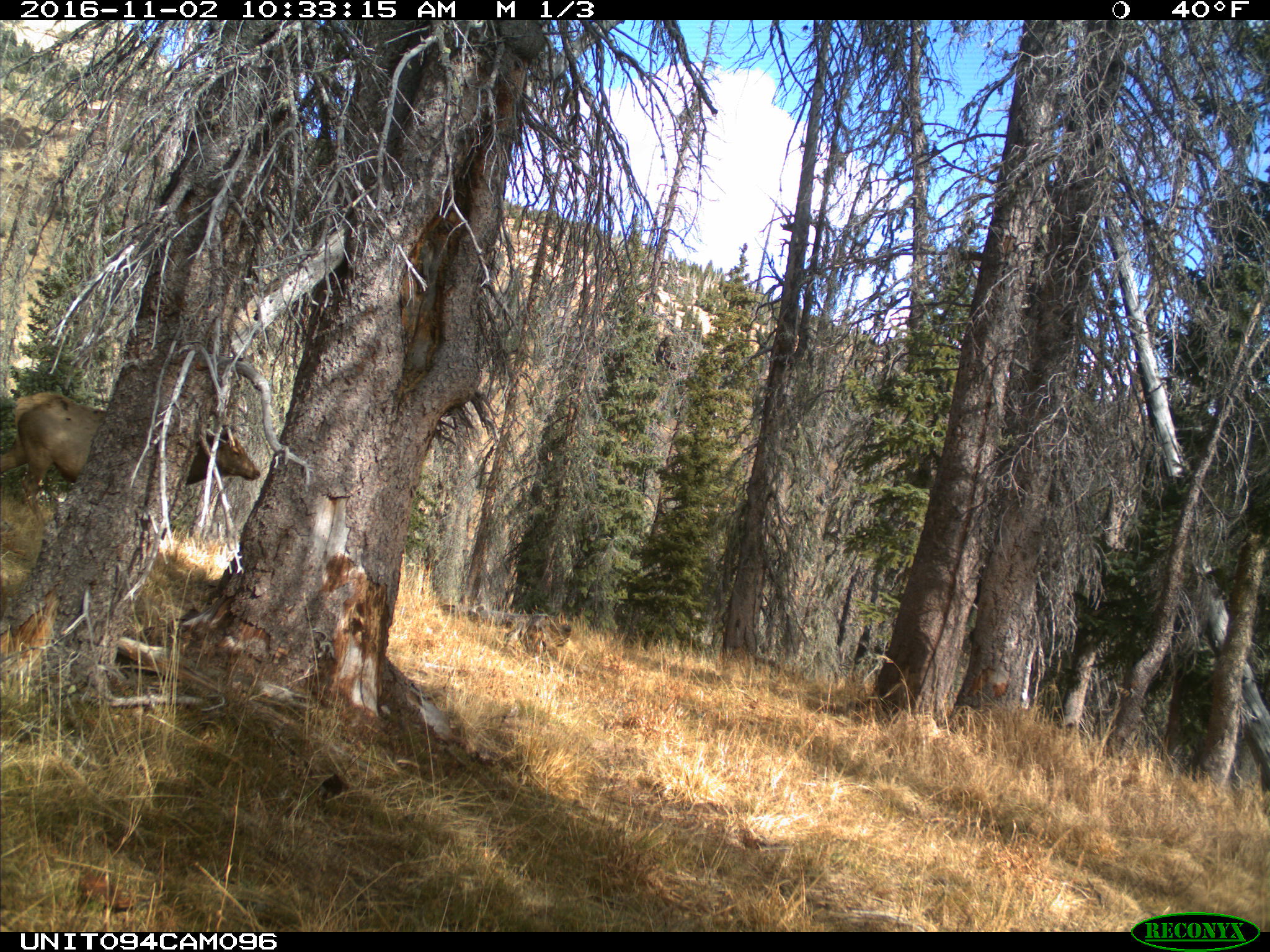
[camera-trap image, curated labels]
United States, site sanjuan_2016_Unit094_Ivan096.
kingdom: Animalia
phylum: Chordata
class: Mammalia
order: Artiodactyla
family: Cervidae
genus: Cervus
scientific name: Cervus elaphus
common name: red deer